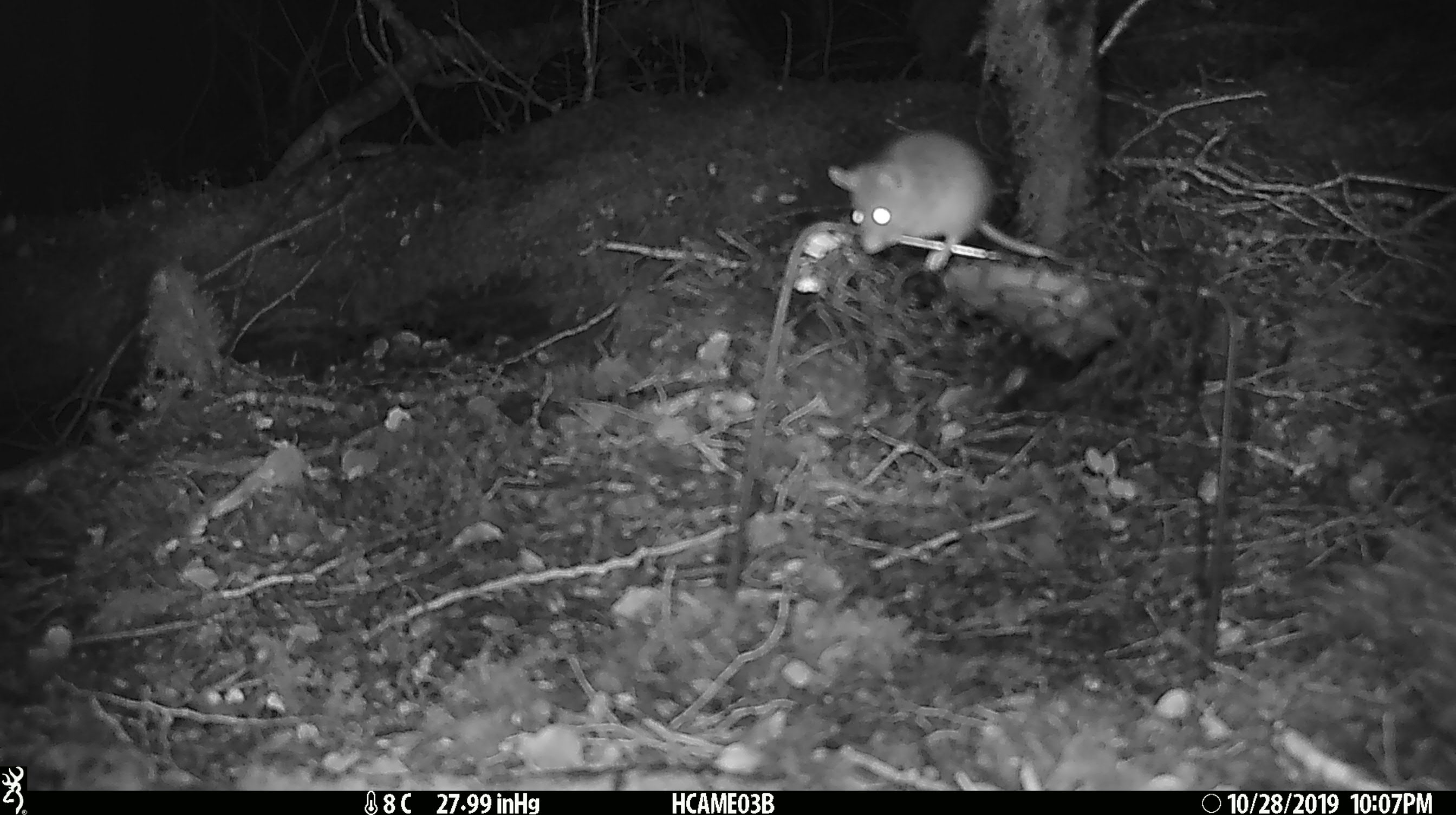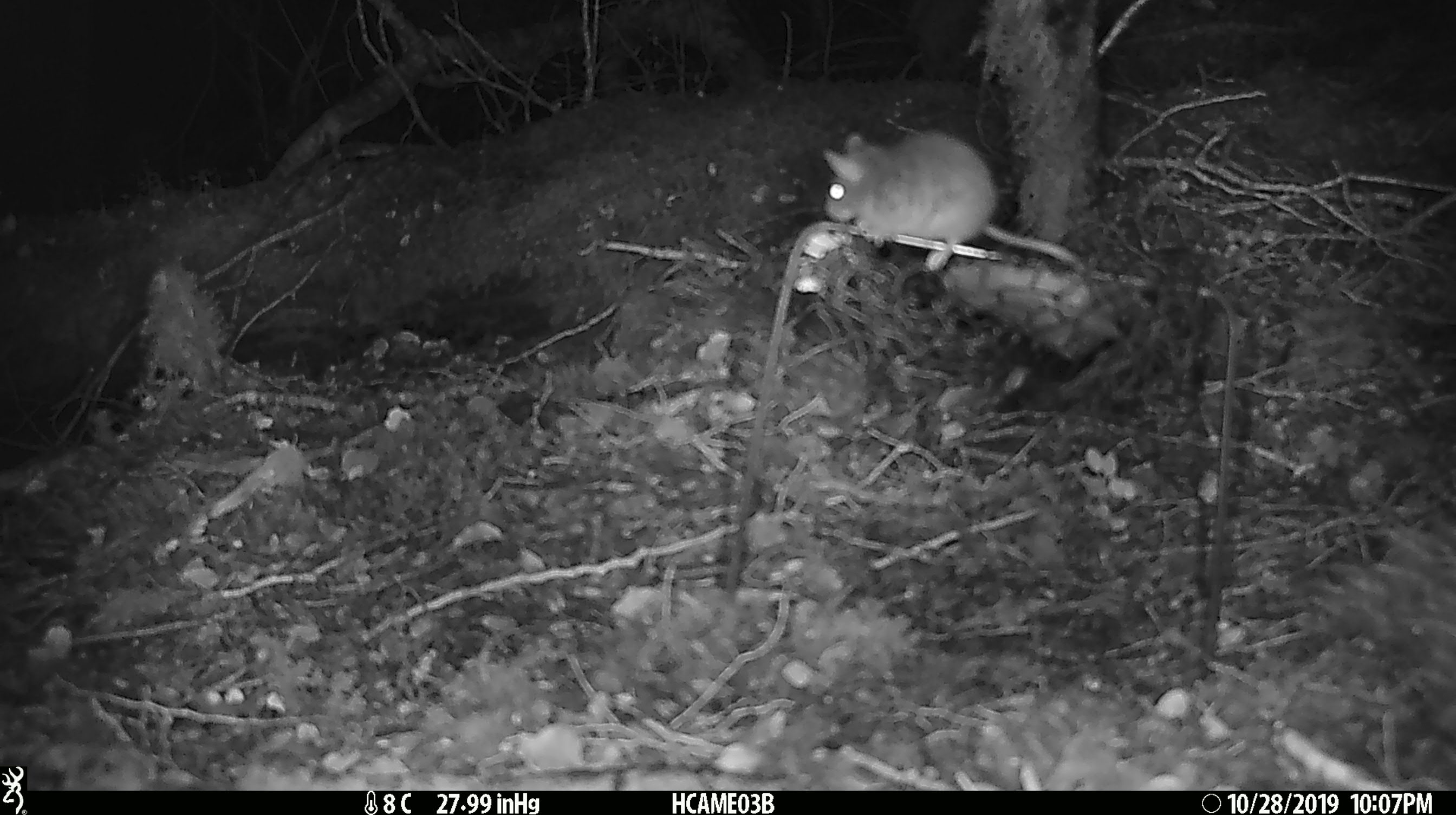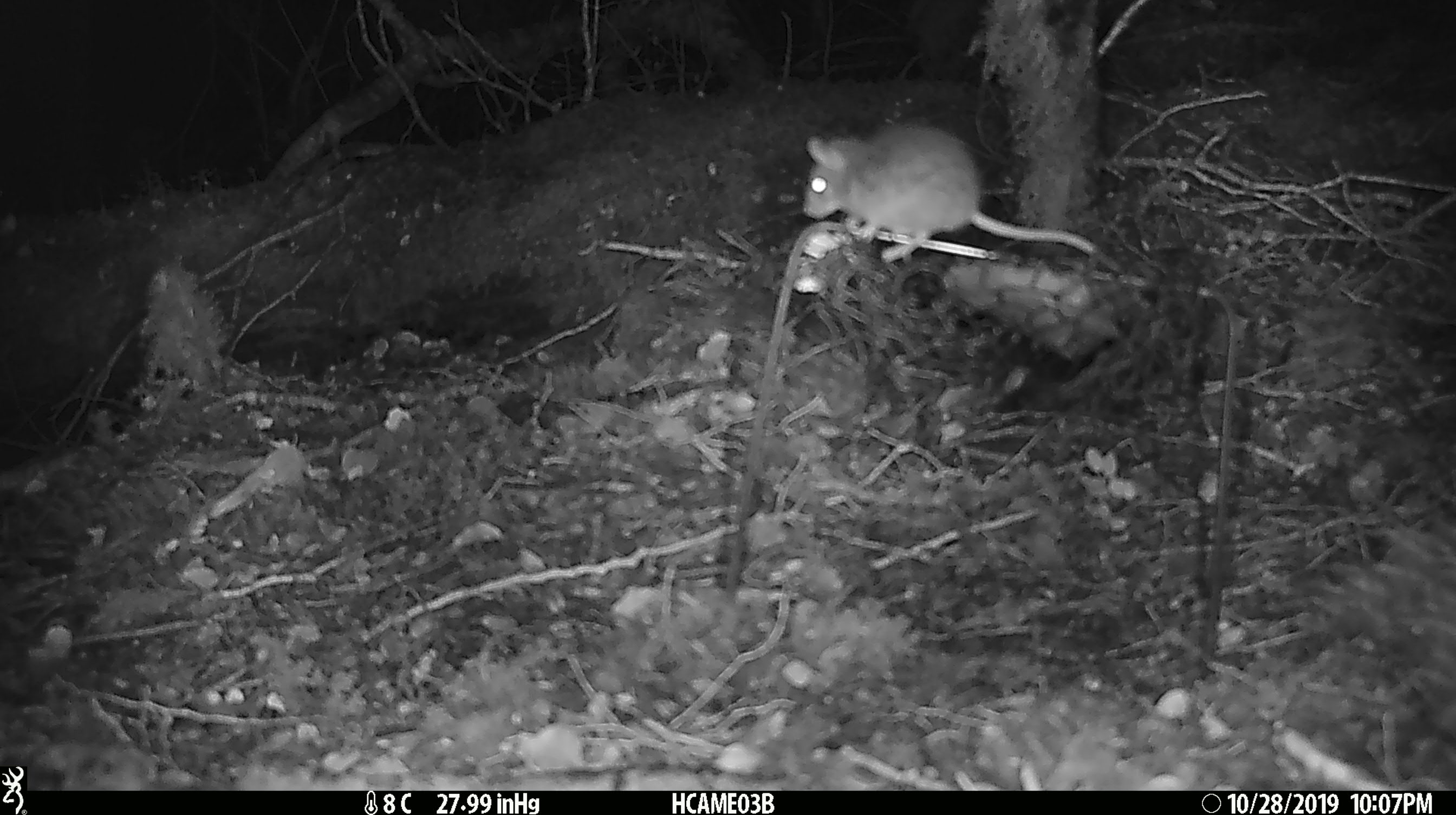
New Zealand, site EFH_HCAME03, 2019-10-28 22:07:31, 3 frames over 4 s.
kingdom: Animalia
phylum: Chordata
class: Mammalia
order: Rodentia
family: Muridae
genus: Mus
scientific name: Mus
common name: mouse